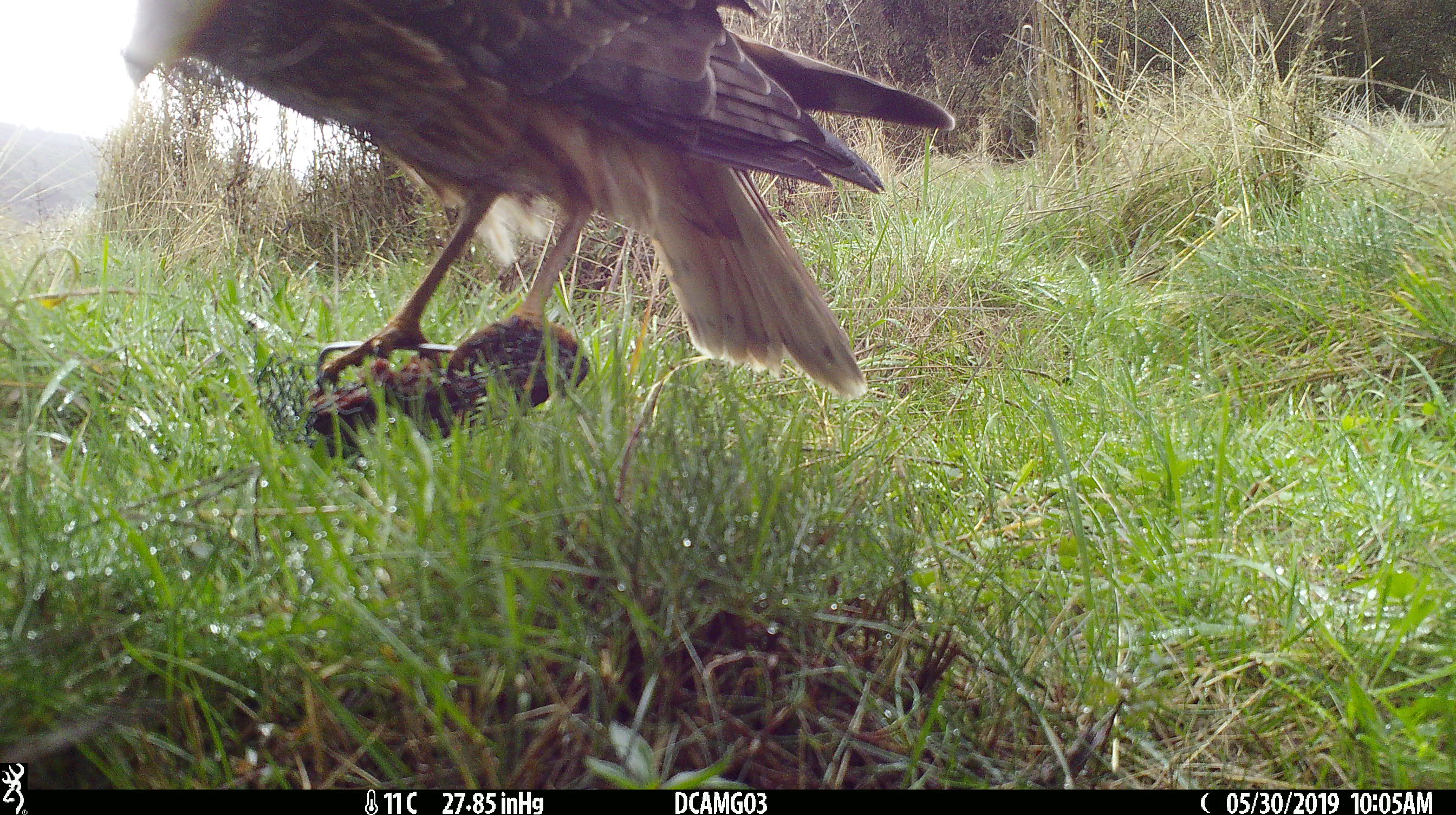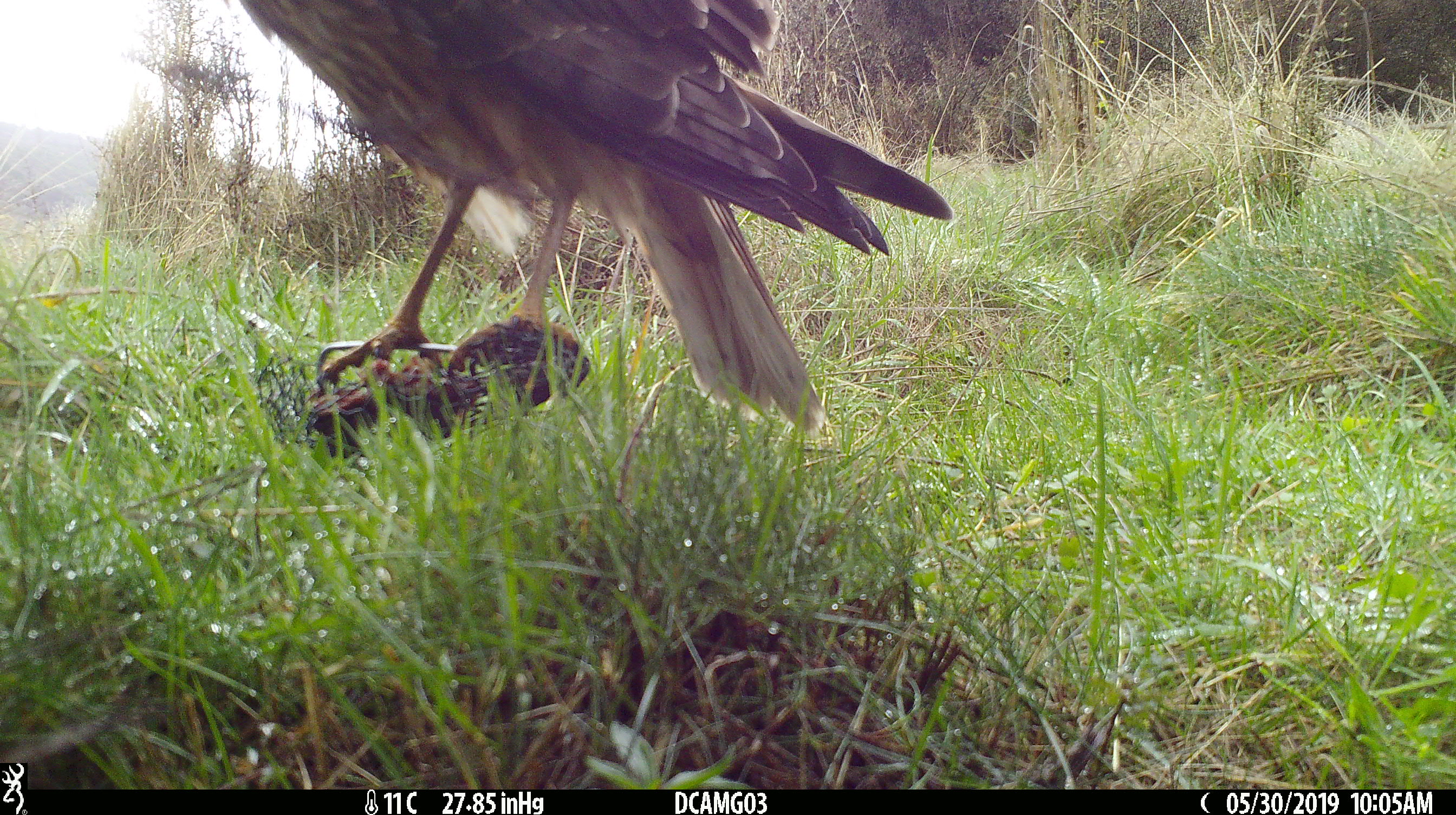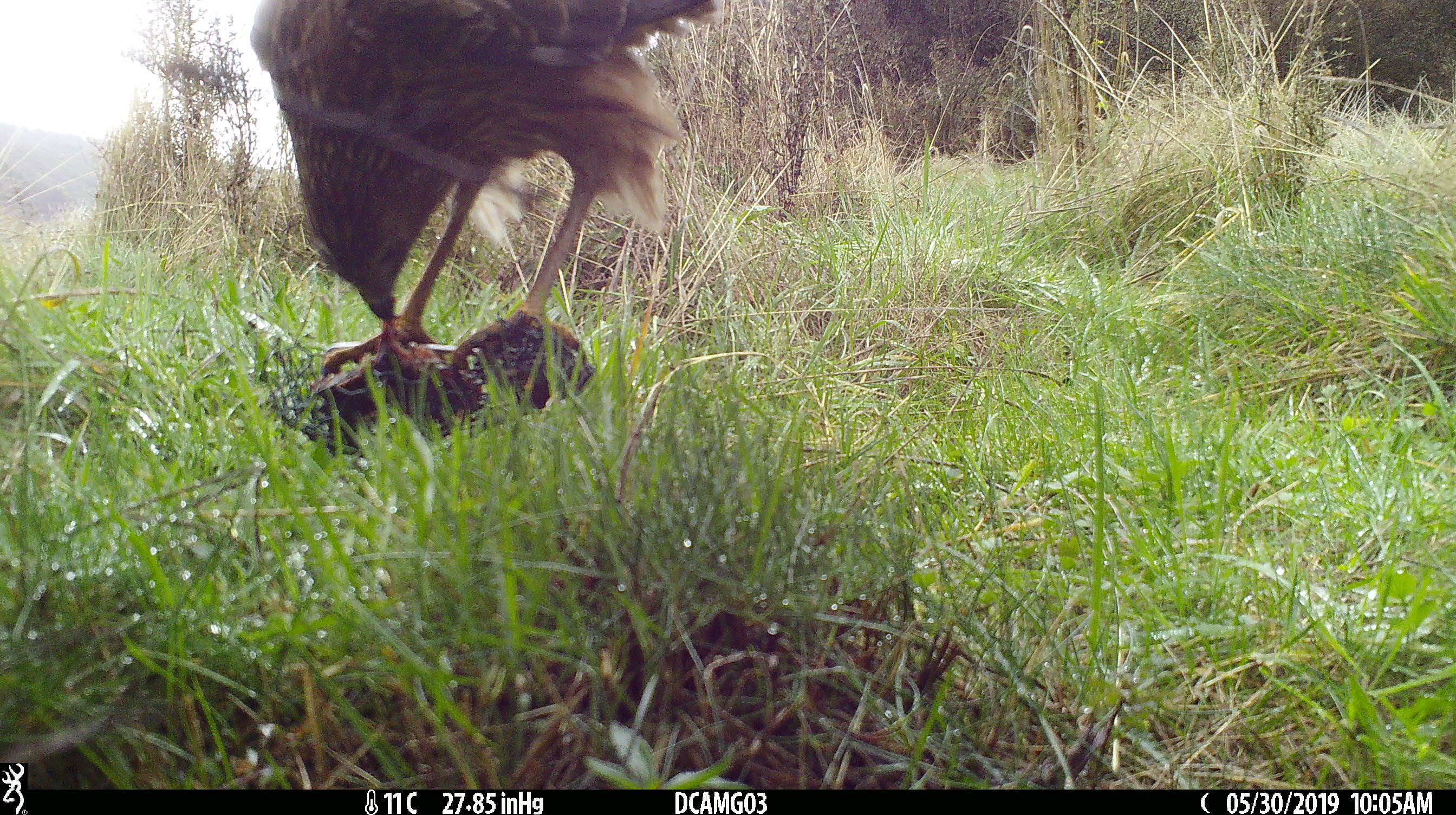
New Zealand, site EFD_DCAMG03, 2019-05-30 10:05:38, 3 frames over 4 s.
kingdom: Animalia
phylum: Chordata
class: Aves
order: Accipitriformes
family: Accipitridae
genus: Circus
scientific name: Circus approximans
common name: swamp harrier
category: harrier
Harrier (swamp harrier) (Circus approximans).